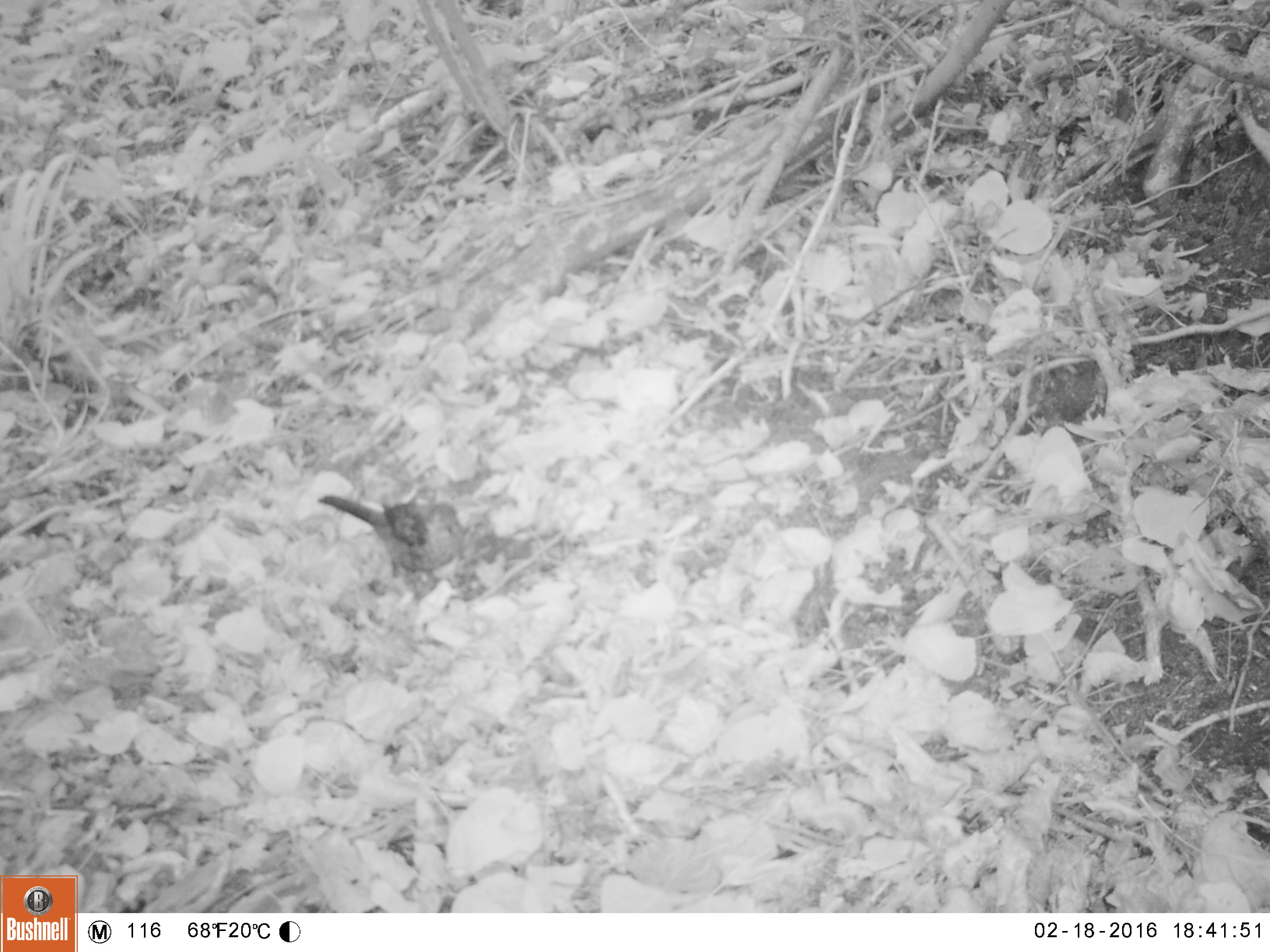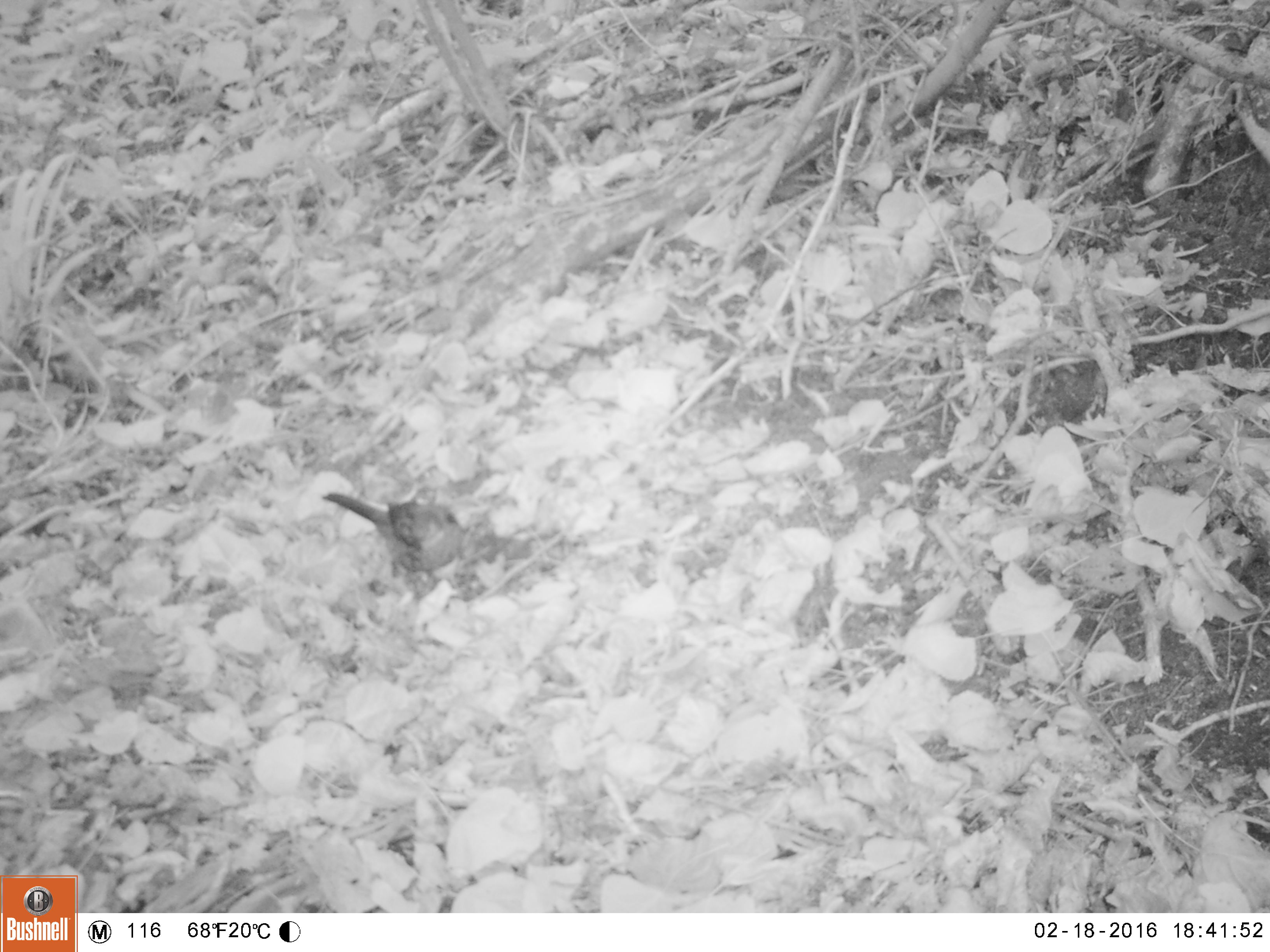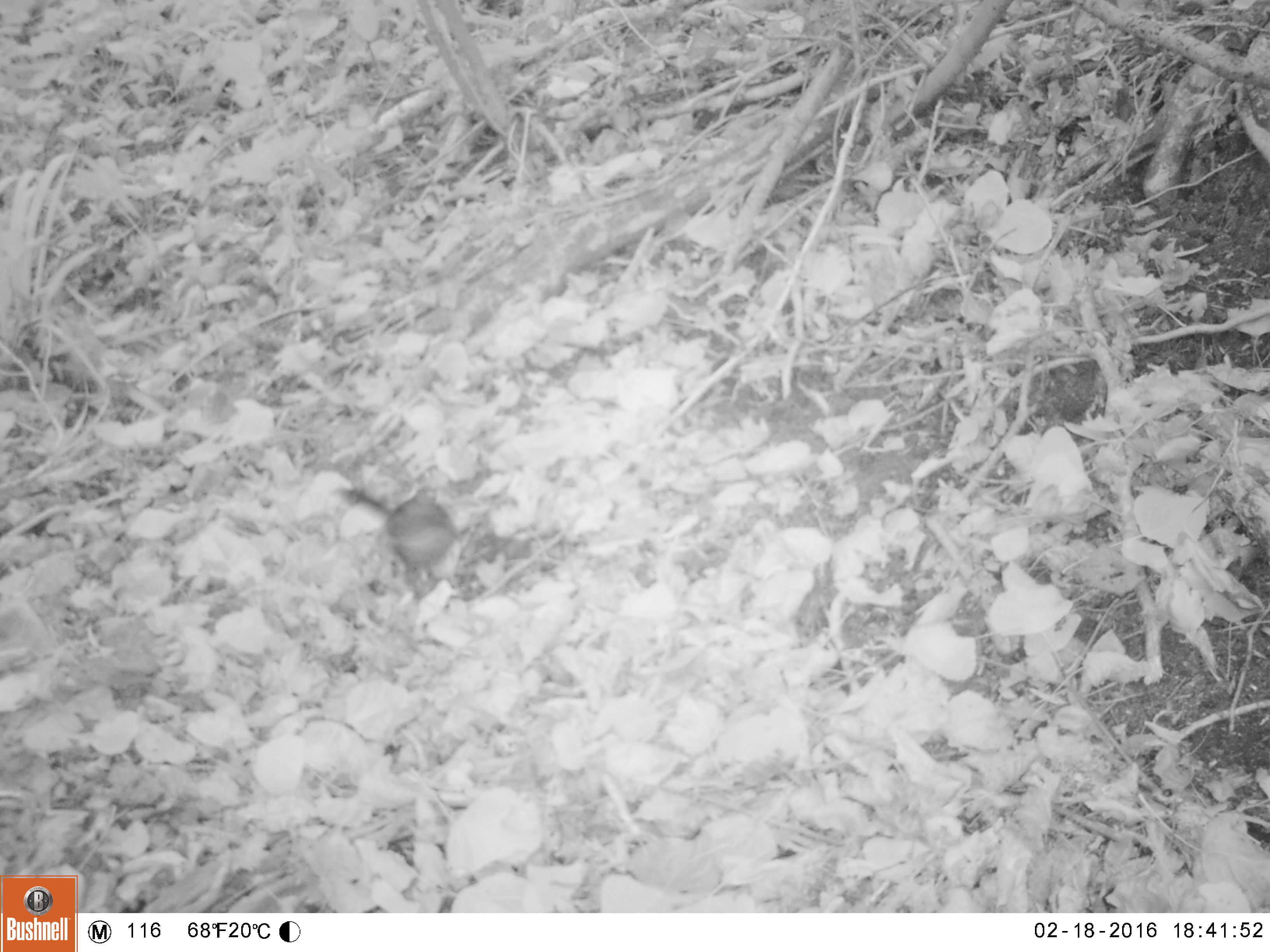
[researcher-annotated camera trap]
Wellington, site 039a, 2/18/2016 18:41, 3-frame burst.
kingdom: Animalia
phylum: Chordata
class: Aves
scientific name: Aves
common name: bird